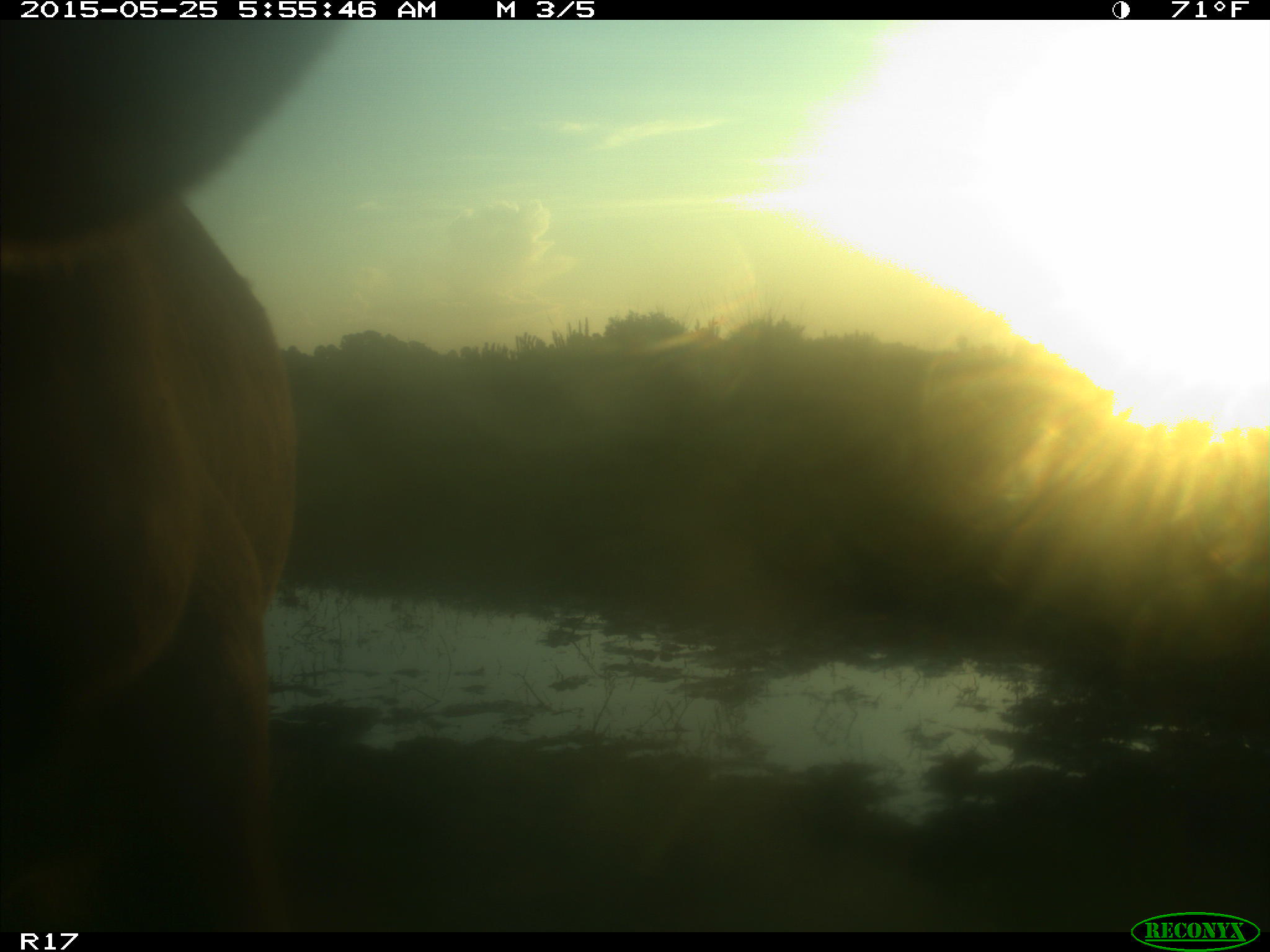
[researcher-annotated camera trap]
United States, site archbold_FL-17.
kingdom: Animalia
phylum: Chordata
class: Mammalia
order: Artiodactyla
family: Bovidae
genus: Bos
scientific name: Bos taurus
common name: domestic cow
Bos taurus (domestic cow).